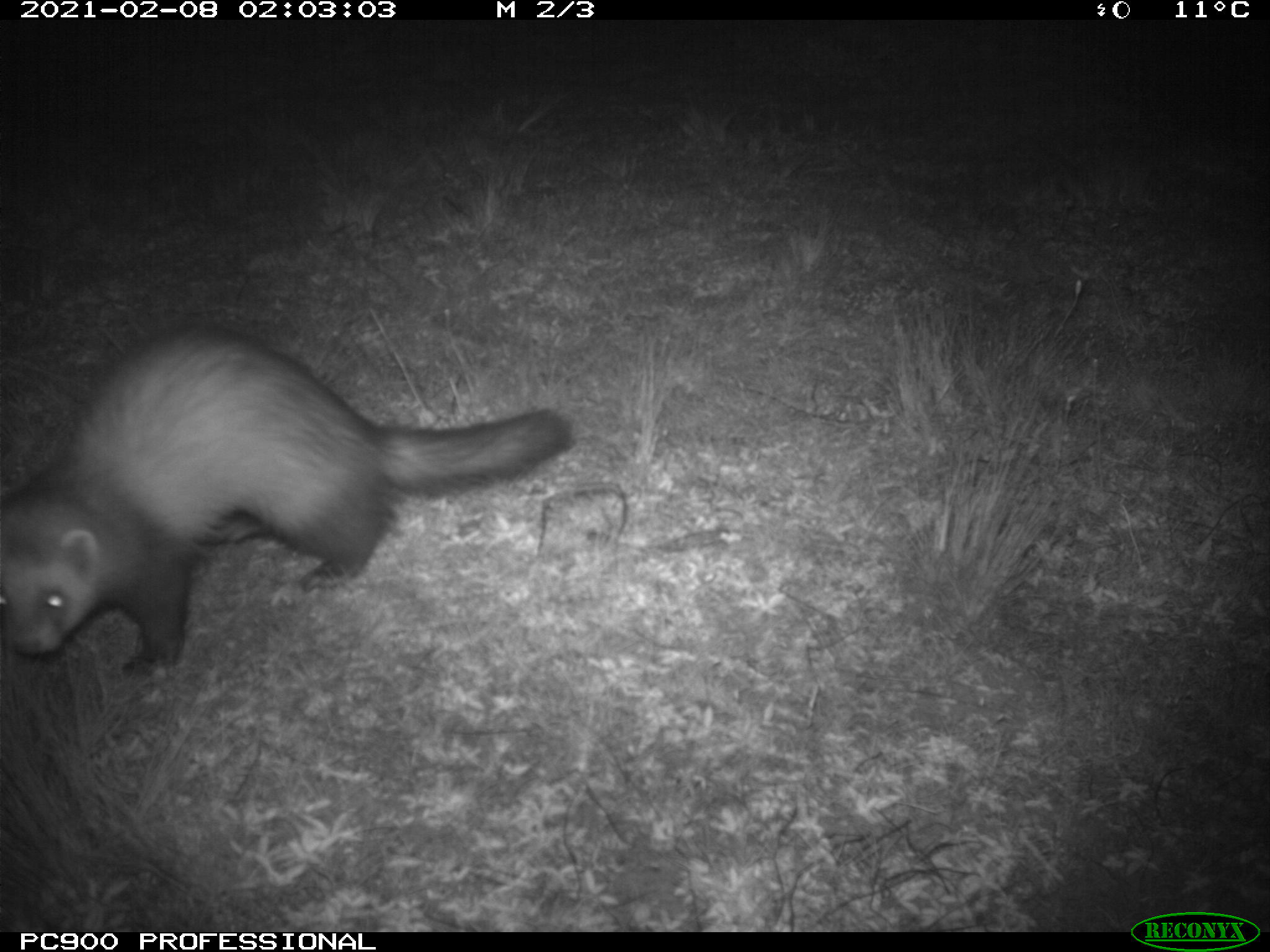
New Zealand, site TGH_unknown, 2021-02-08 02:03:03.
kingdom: Animalia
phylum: Chordata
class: Mammalia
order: Carnivora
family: Mustelidae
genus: Mustela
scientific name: Mustela furo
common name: ferret